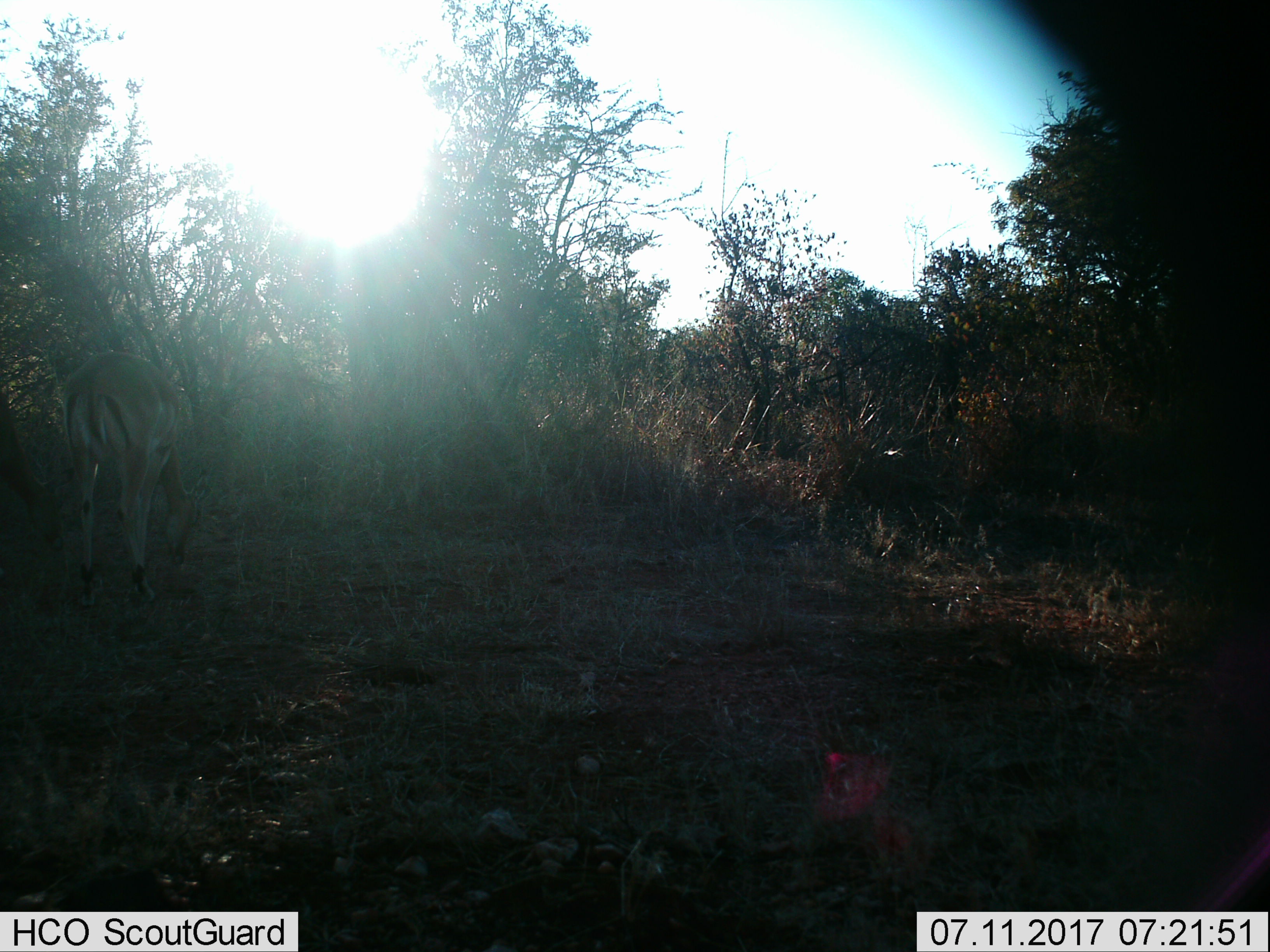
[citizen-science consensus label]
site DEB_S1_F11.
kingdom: Animalia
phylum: Chordata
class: Mammalia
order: Artiodactyla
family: Bovidae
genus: Aepyceros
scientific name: Aepyceros melampus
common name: impala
Impala (Aepyceros melampus), count 1. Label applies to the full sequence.